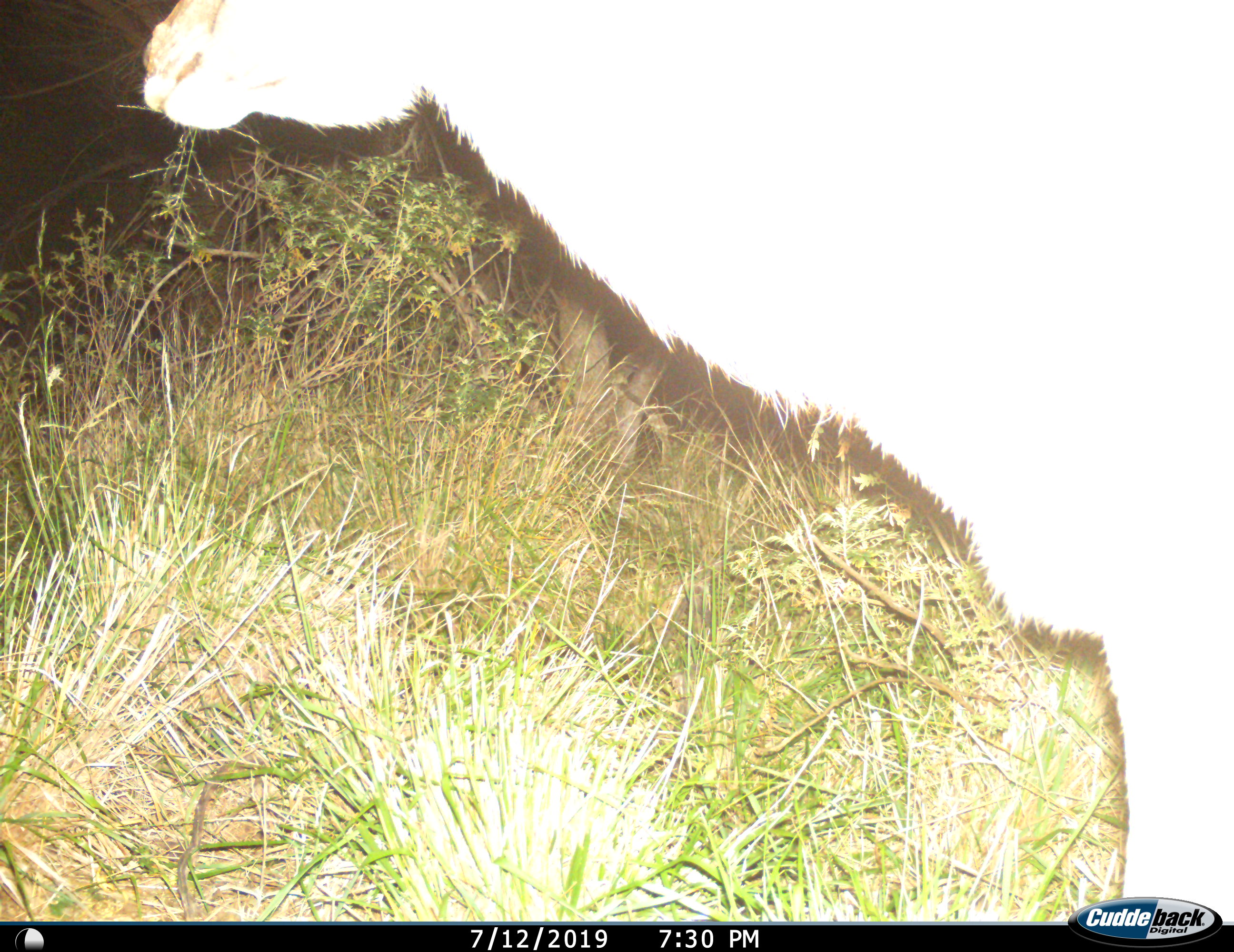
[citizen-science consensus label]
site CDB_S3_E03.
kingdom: Animalia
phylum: Chordata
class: Mammalia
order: Artiodactyla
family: Bovidae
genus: Tragelaphus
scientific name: Tragelaphus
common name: kudu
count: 1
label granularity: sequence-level